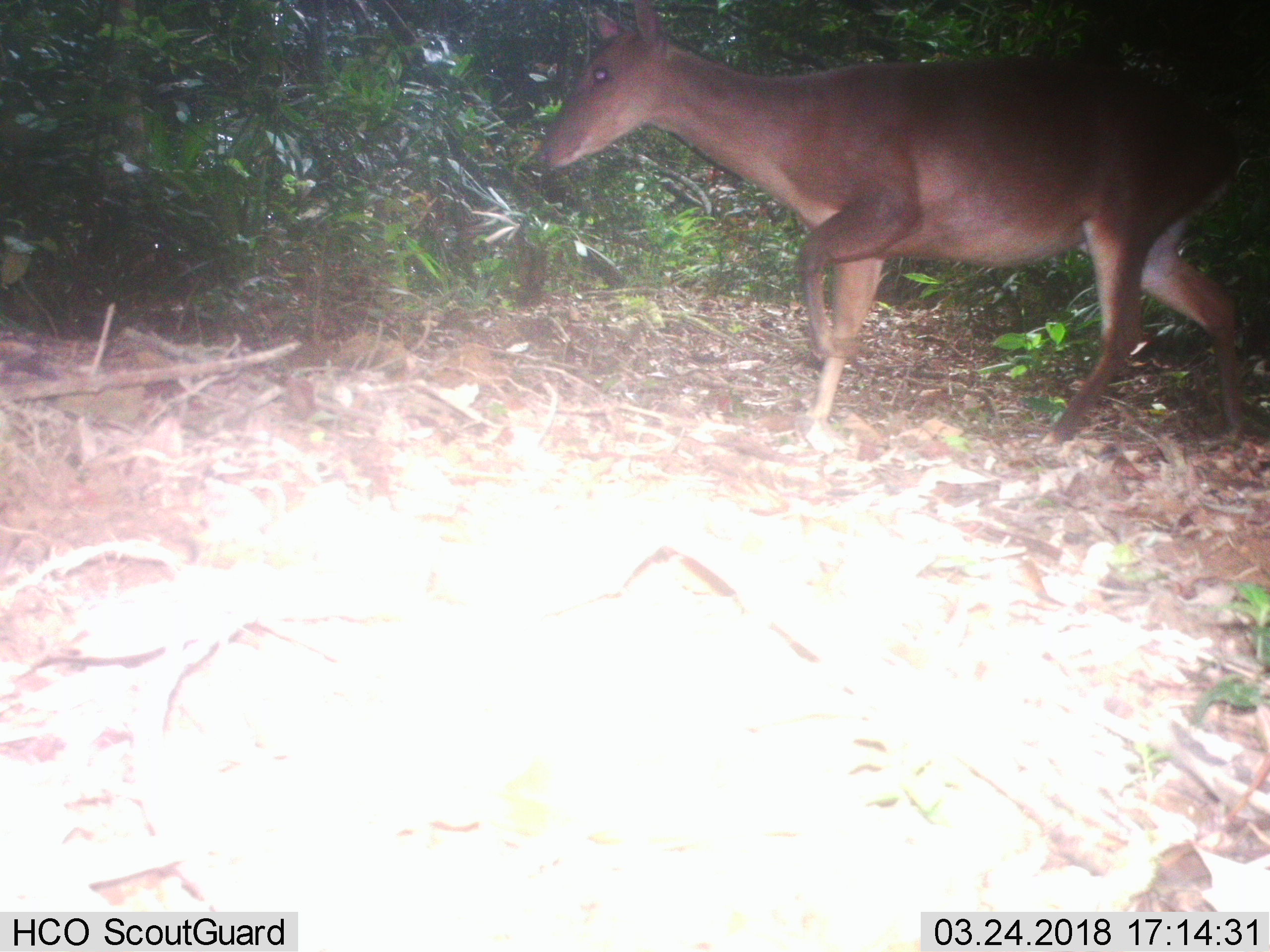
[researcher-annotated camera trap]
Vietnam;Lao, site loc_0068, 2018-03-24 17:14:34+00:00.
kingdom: Animalia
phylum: Chordata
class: Mammalia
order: Artiodactyla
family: Cervidae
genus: Muntiacus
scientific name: Muntiacus vuquangensis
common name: large-antlered muntjac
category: large antlered muntjac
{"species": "large antlered muntjac (large-antlered muntjac) (Muntiacus vuquangensis)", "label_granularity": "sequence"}